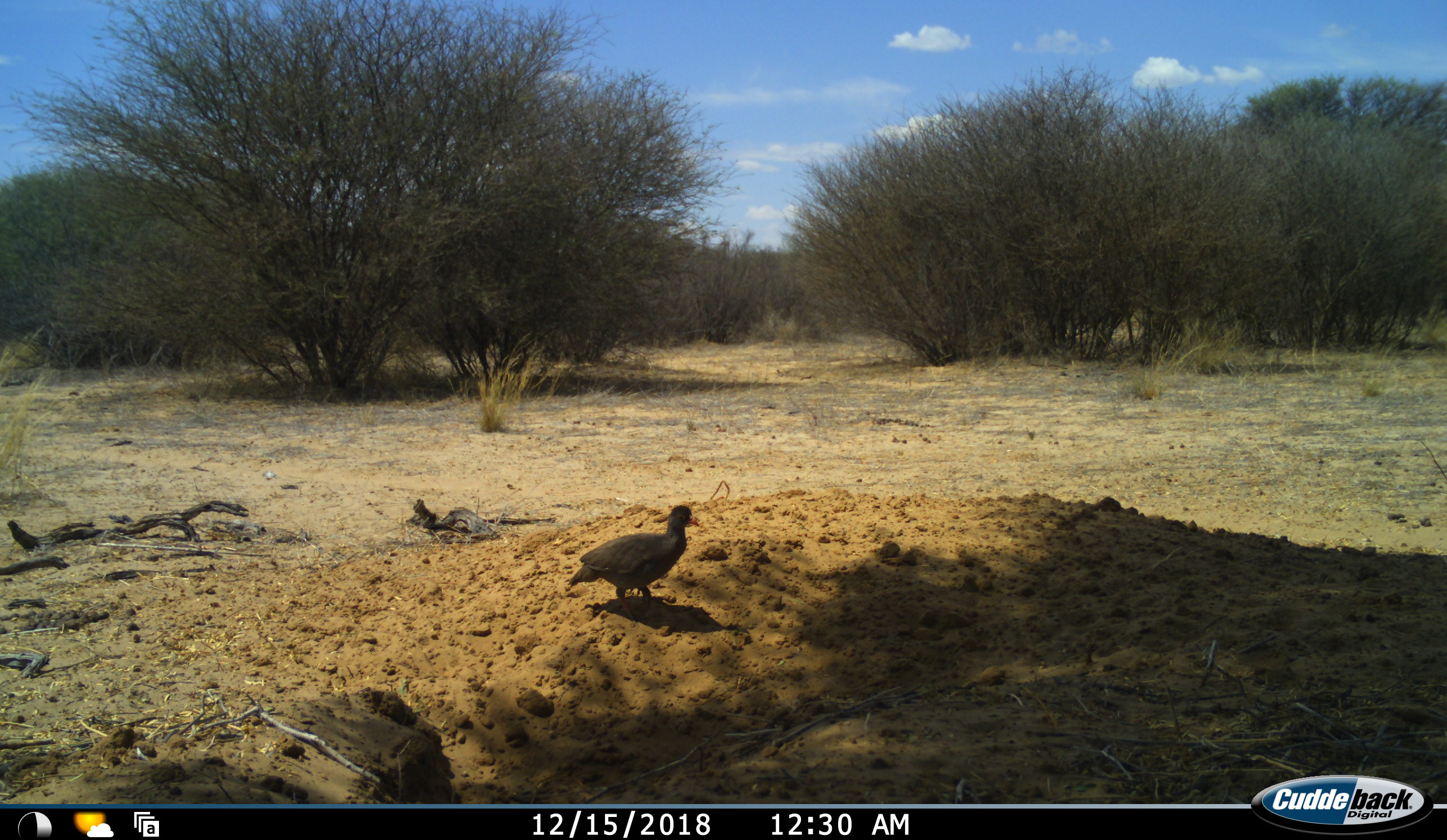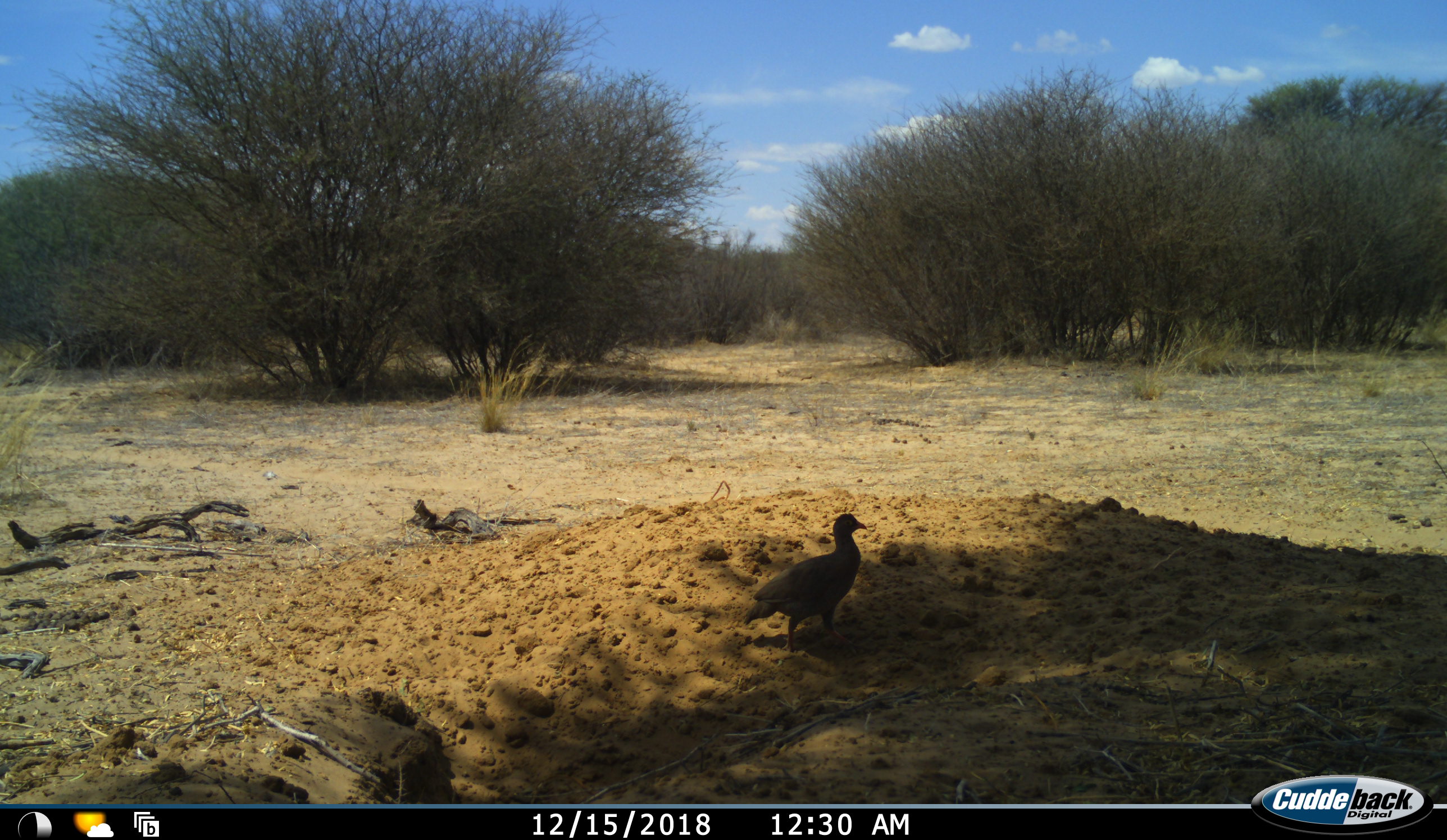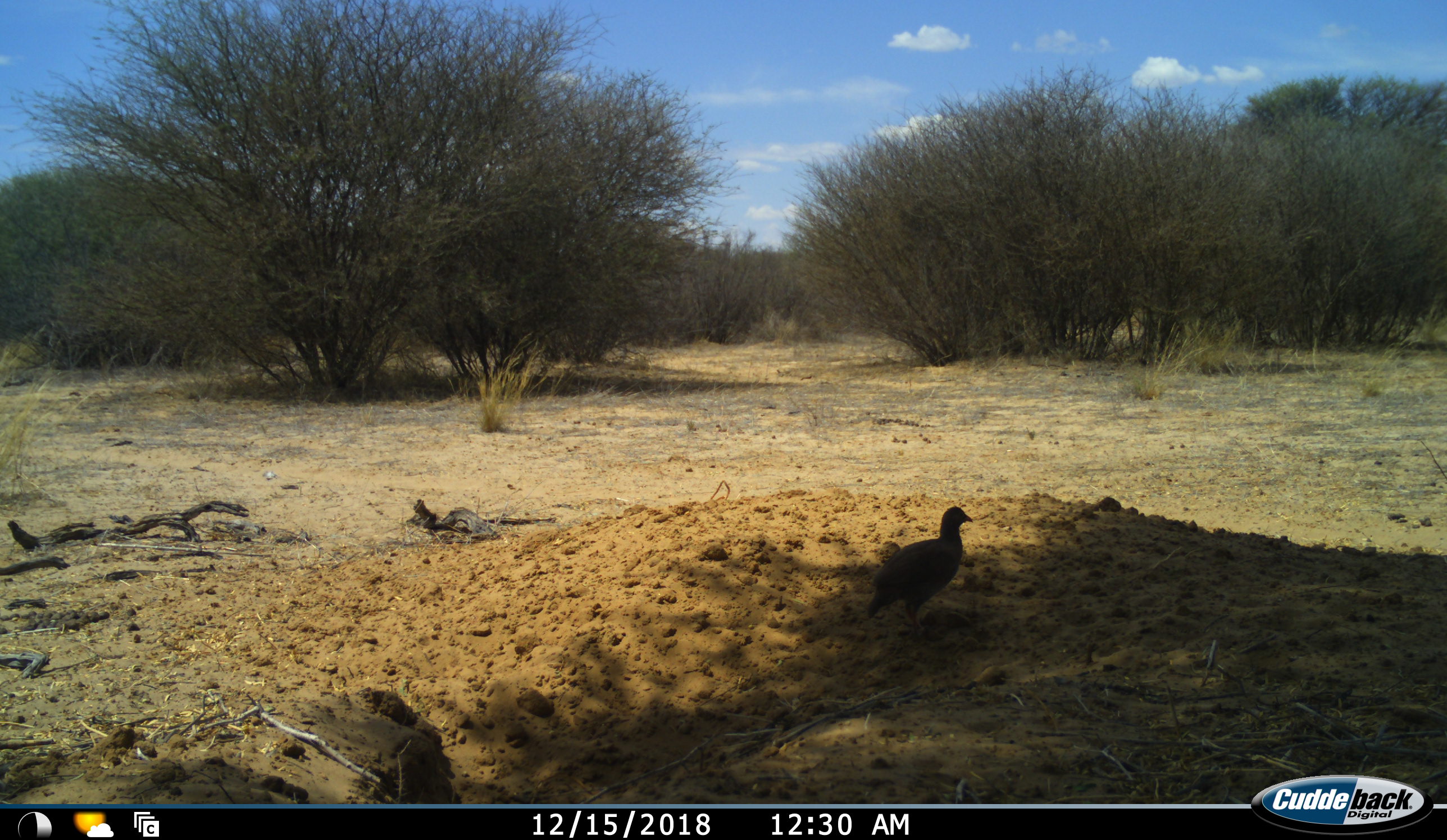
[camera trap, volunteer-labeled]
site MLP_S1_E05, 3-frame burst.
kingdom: Animalia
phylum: Chordata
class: Aves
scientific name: Aves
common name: bird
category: birdother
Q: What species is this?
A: Birdother (bird) (Aves).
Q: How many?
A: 1.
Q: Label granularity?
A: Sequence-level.